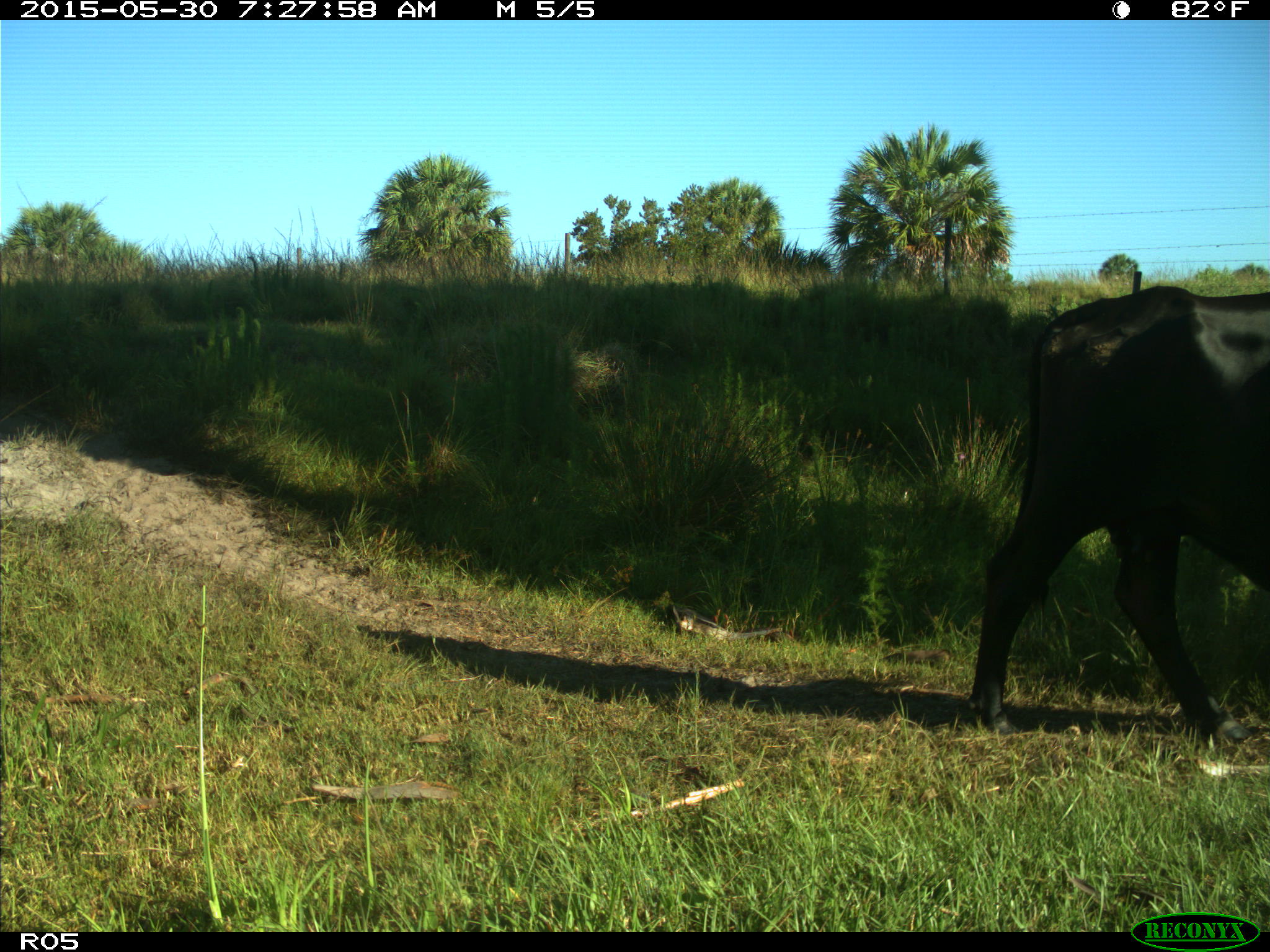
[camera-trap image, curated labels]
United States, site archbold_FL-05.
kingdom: Animalia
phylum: Chordata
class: Mammalia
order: Artiodactyla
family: Bovidae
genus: Bos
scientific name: Bos taurus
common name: domestic cow